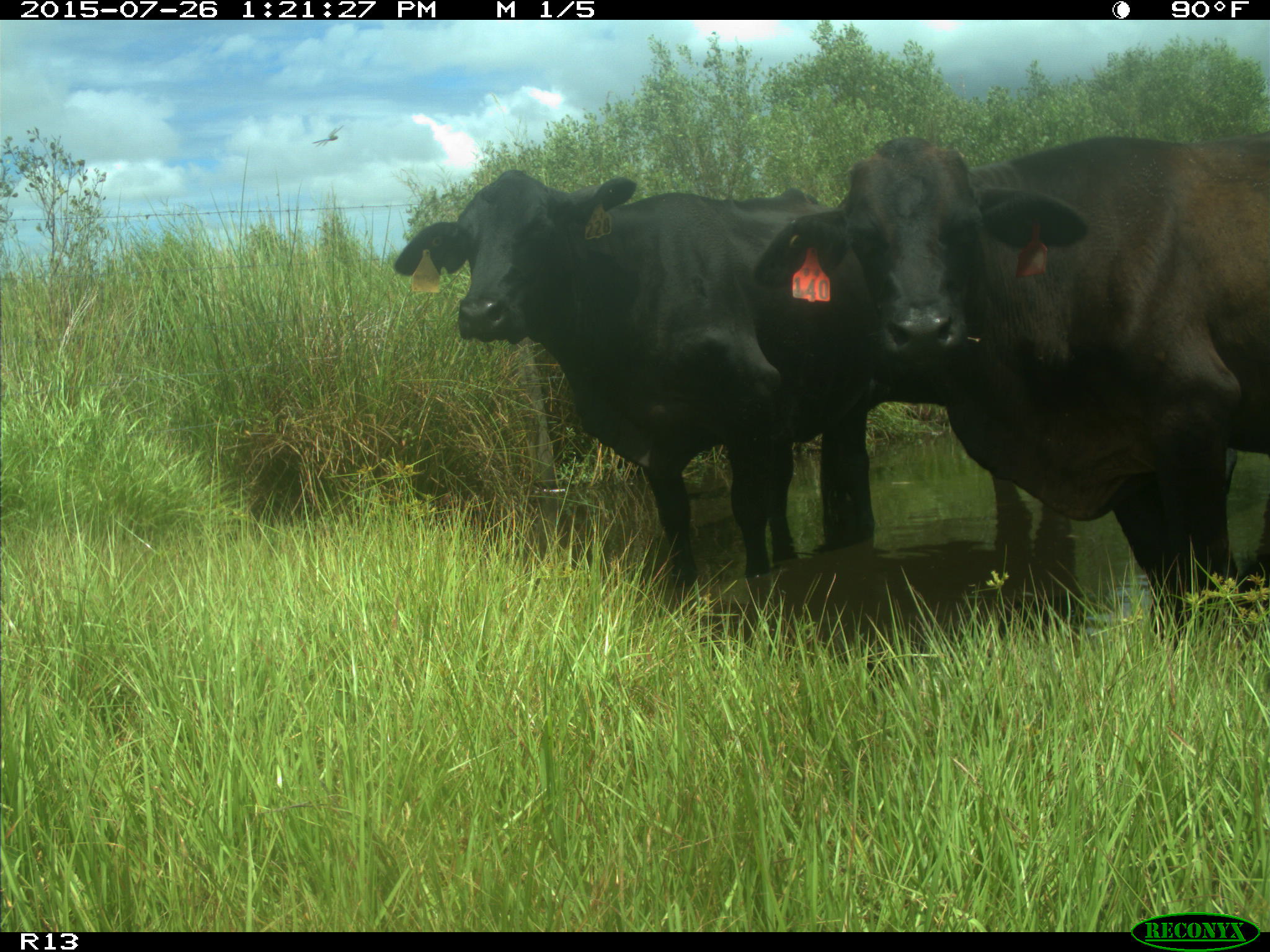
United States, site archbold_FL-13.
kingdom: Animalia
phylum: Chordata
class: Mammalia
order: Artiodactyla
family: Bovidae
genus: Bos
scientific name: Bos taurus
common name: domestic cow